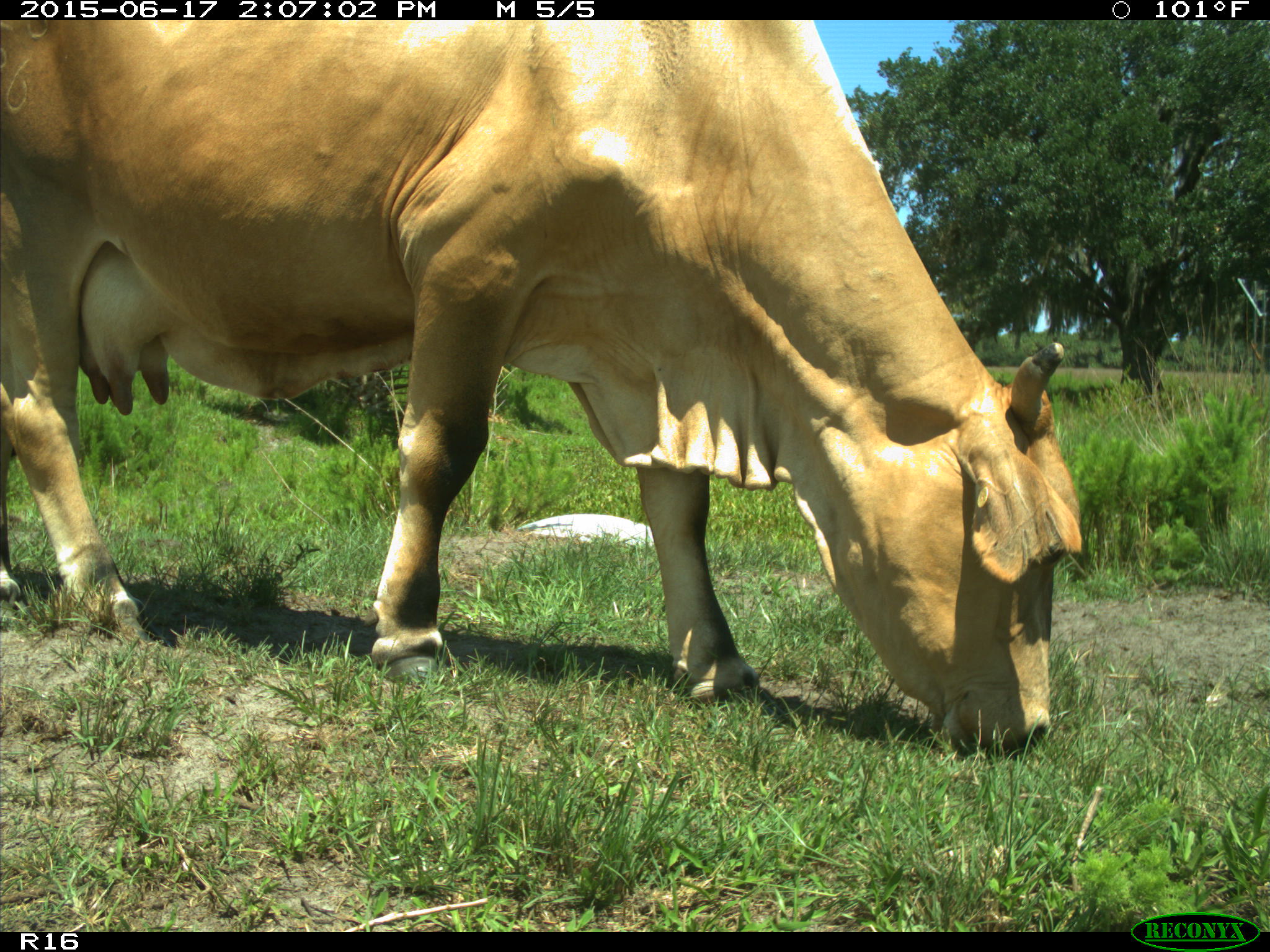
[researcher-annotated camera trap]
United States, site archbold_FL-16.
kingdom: Animalia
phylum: Chordata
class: Mammalia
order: Artiodactyla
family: Bovidae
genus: Bos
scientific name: Bos taurus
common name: domestic cow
Bos taurus (domestic cow).